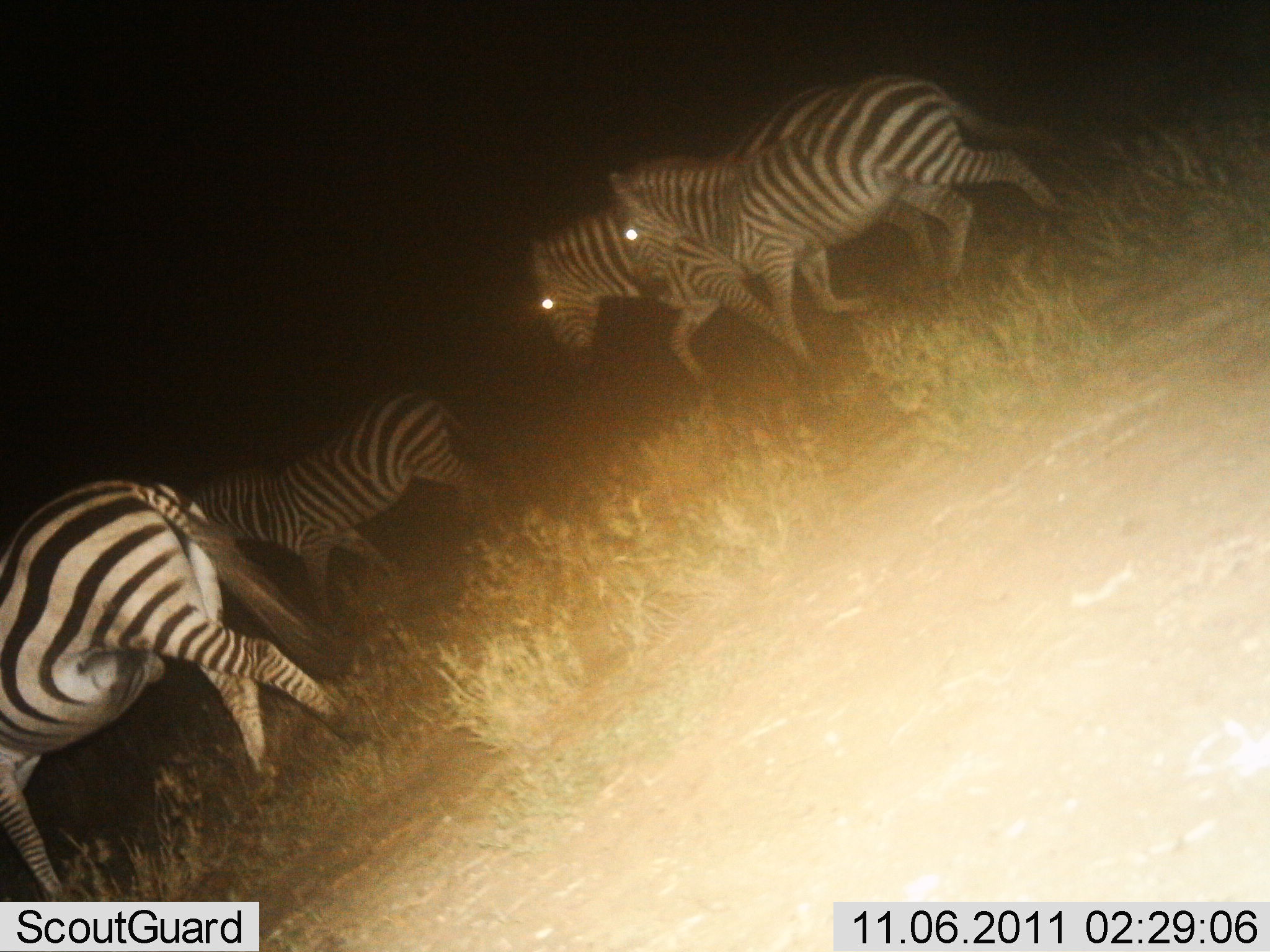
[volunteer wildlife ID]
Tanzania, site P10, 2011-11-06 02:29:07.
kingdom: Animalia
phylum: Chordata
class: Mammalia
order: Perissodactyla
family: Equidae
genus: Equus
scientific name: Equus quagga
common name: plains zebra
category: zebra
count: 4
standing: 7%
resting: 0%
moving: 93%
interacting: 0%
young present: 0%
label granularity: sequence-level